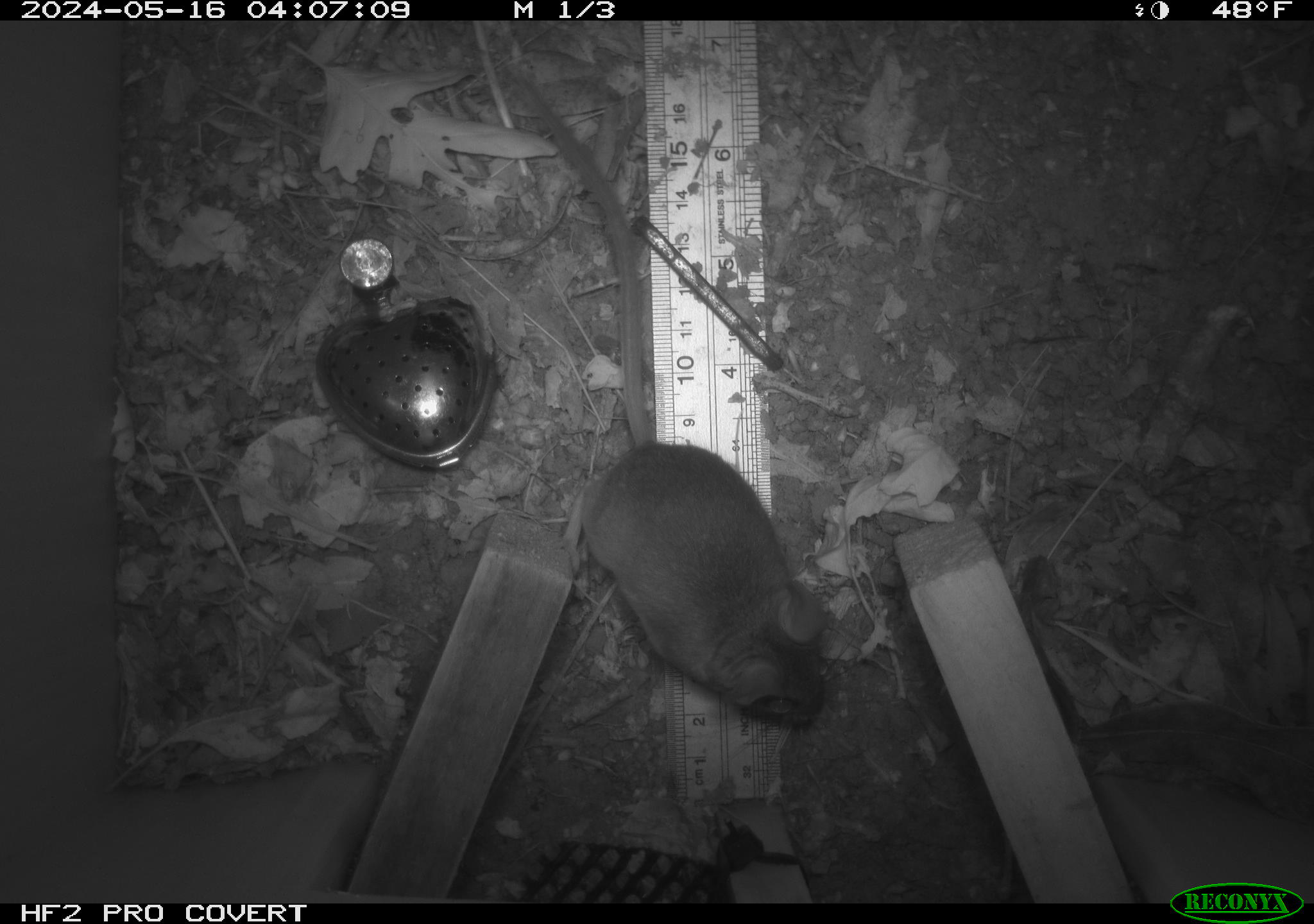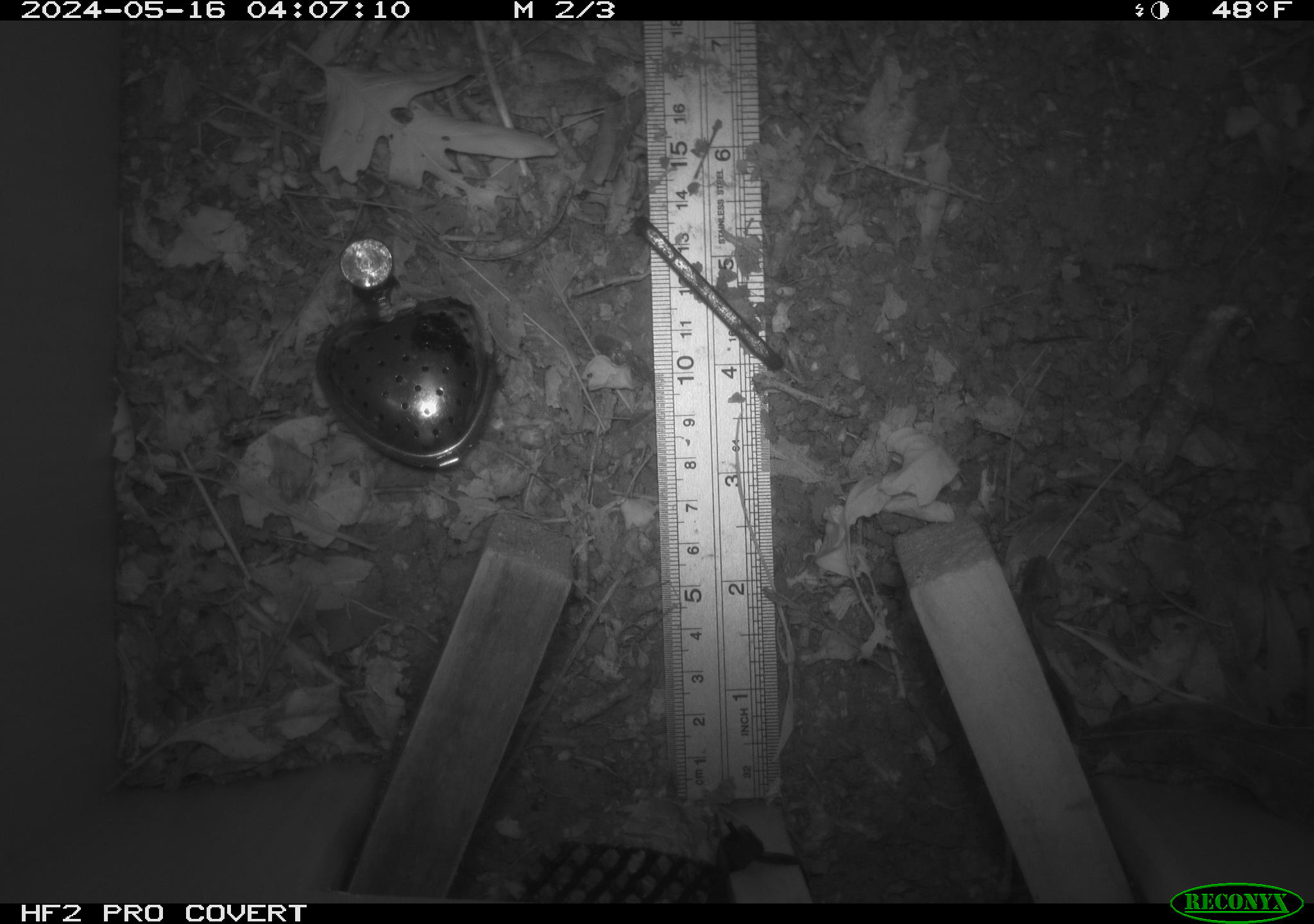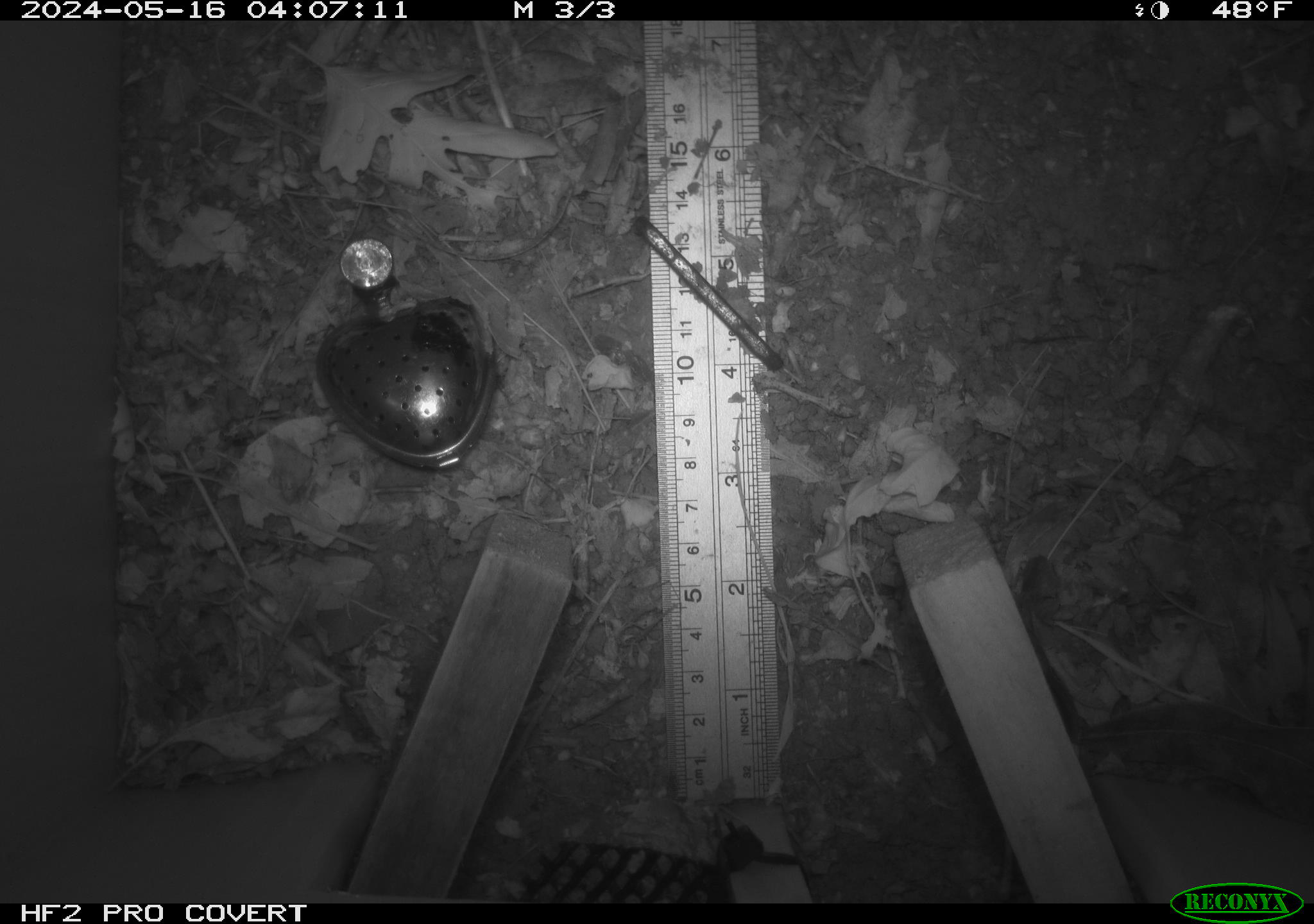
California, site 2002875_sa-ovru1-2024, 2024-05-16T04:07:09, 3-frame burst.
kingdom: Animalia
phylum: Chordata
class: Mammalia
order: Rodentia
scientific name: Rodentia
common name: rodent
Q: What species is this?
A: Rodent (Rodentia).